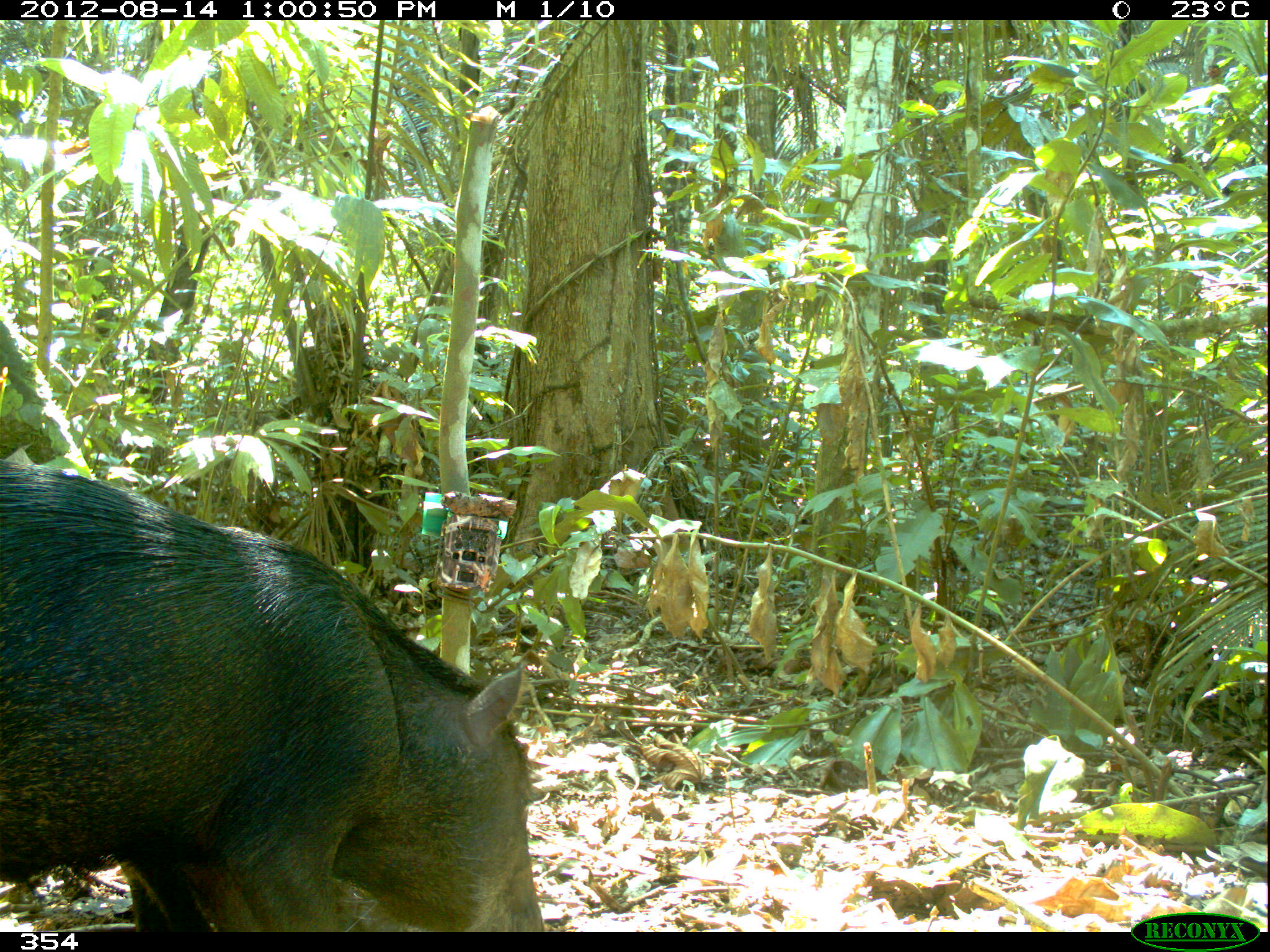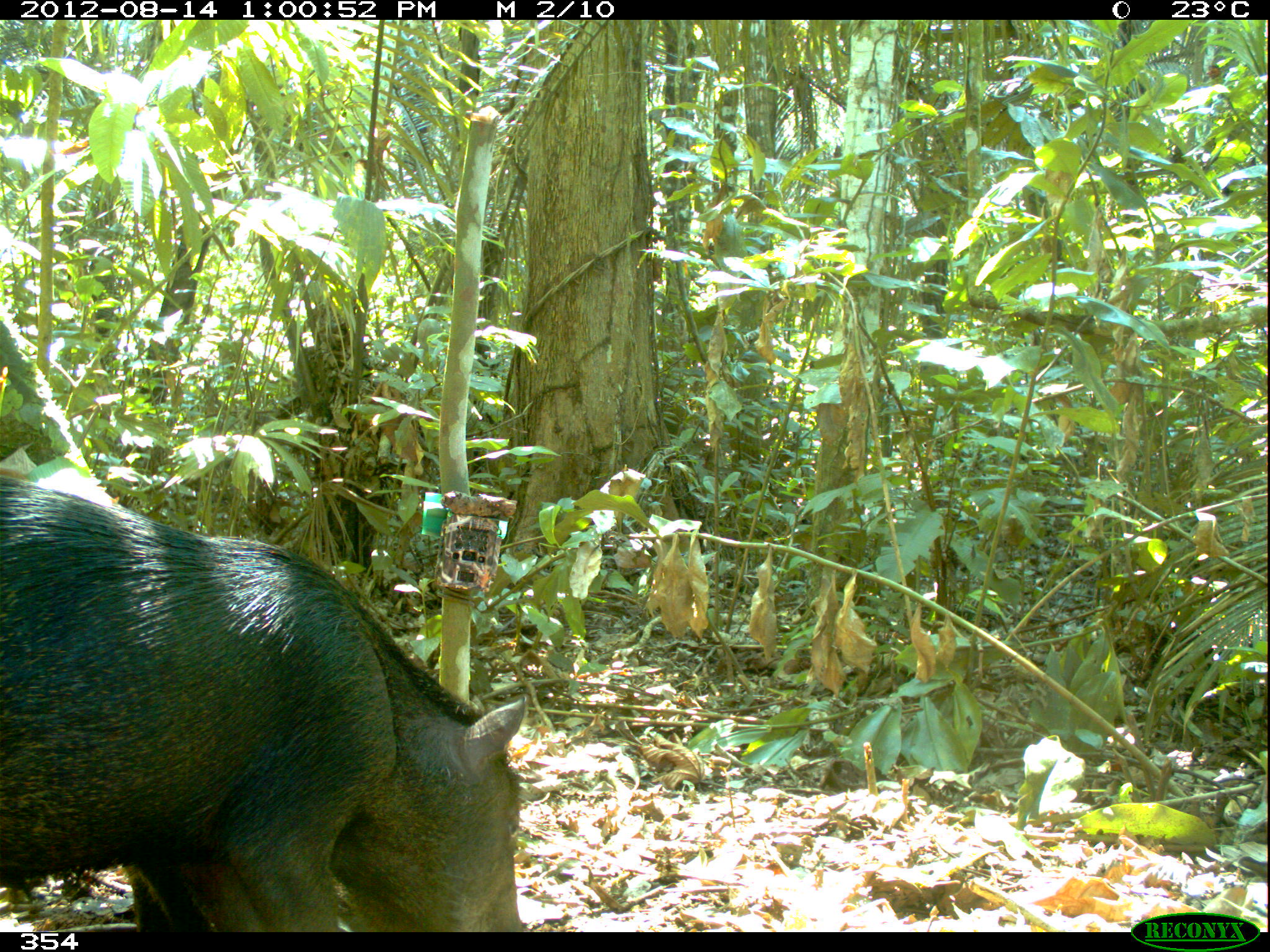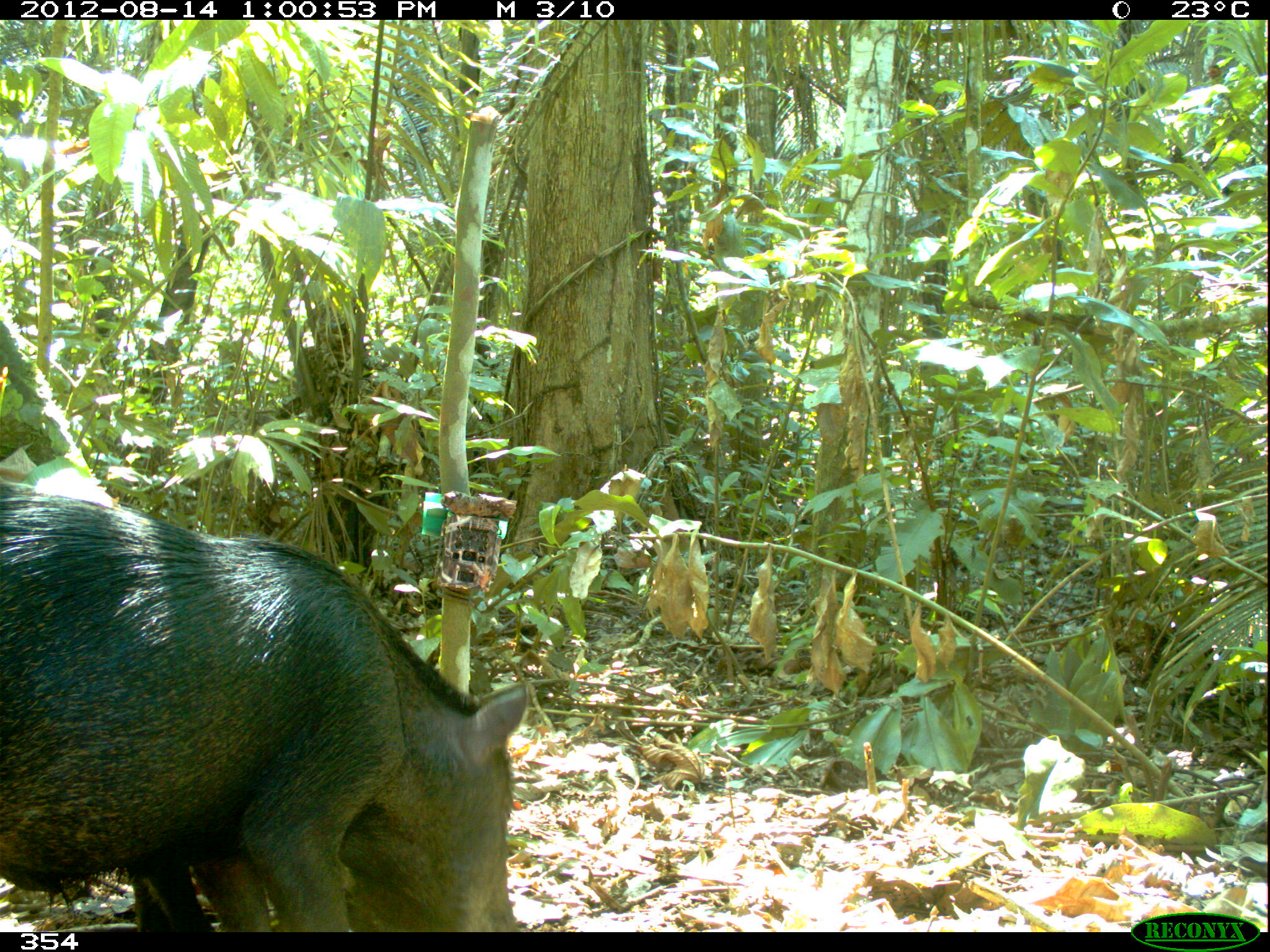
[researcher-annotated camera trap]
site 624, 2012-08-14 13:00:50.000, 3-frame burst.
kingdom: Animalia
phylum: Chordata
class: Mammalia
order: Artiodactyla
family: Tayassuidae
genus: Tayassu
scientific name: Tayassu pecari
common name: white-lipped peccary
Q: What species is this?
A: Tayassu pecari (white-lipped peccary).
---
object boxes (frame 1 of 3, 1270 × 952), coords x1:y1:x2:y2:
tayassu pecari: 1:469:547:931; 119:855:204:934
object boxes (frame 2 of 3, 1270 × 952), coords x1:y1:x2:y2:
tayassu pecari: 0:476:528:932; 120:863:209:934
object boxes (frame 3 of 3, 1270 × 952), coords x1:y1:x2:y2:
tayassu pecari: 0:482:531:932; 130:867:211:932